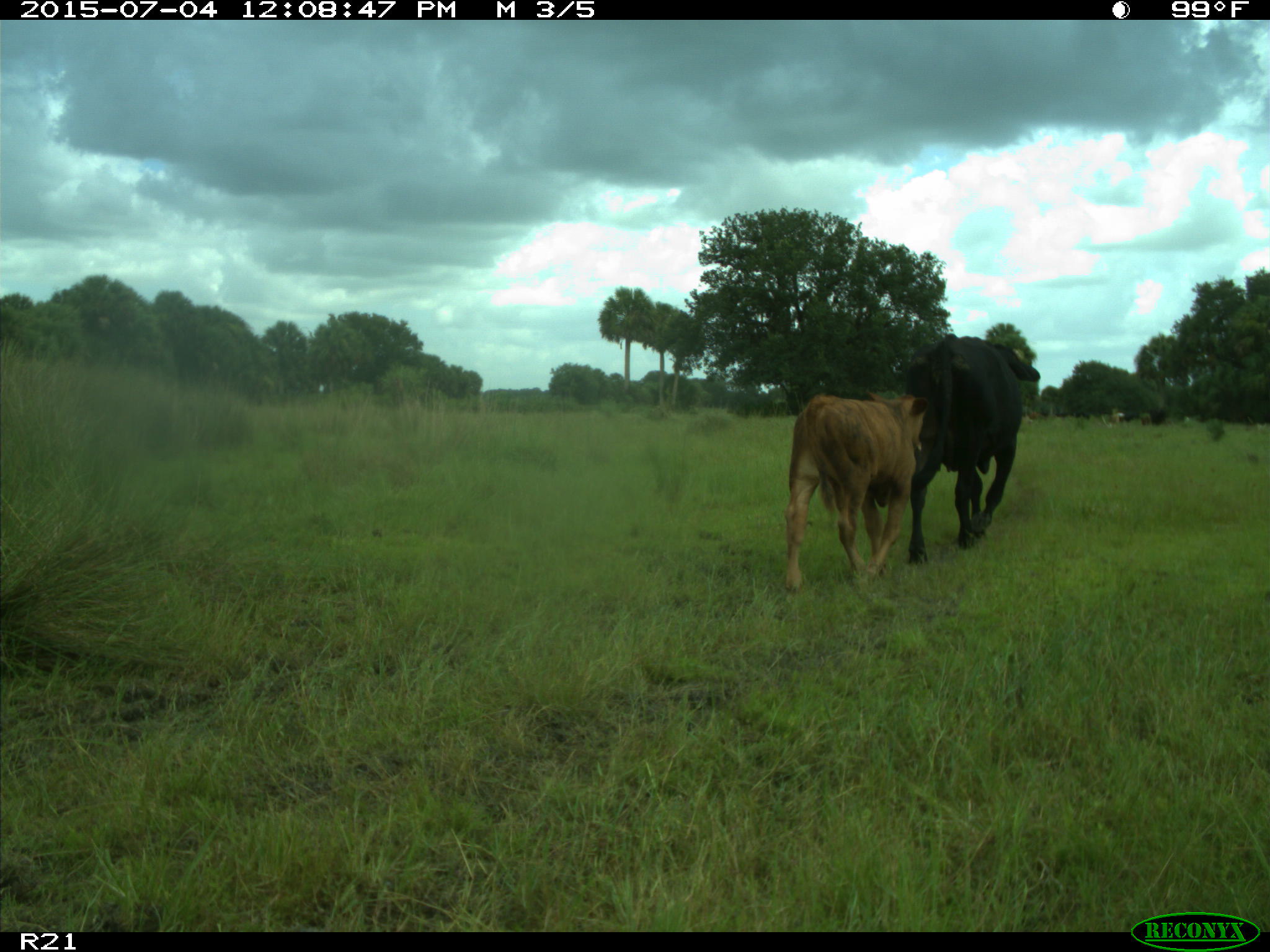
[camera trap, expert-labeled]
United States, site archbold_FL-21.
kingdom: Animalia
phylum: Chordata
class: Mammalia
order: Artiodactyla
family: Bovidae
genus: Bos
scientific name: Bos taurus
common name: domestic cow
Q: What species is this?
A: Bos taurus (domestic cow).